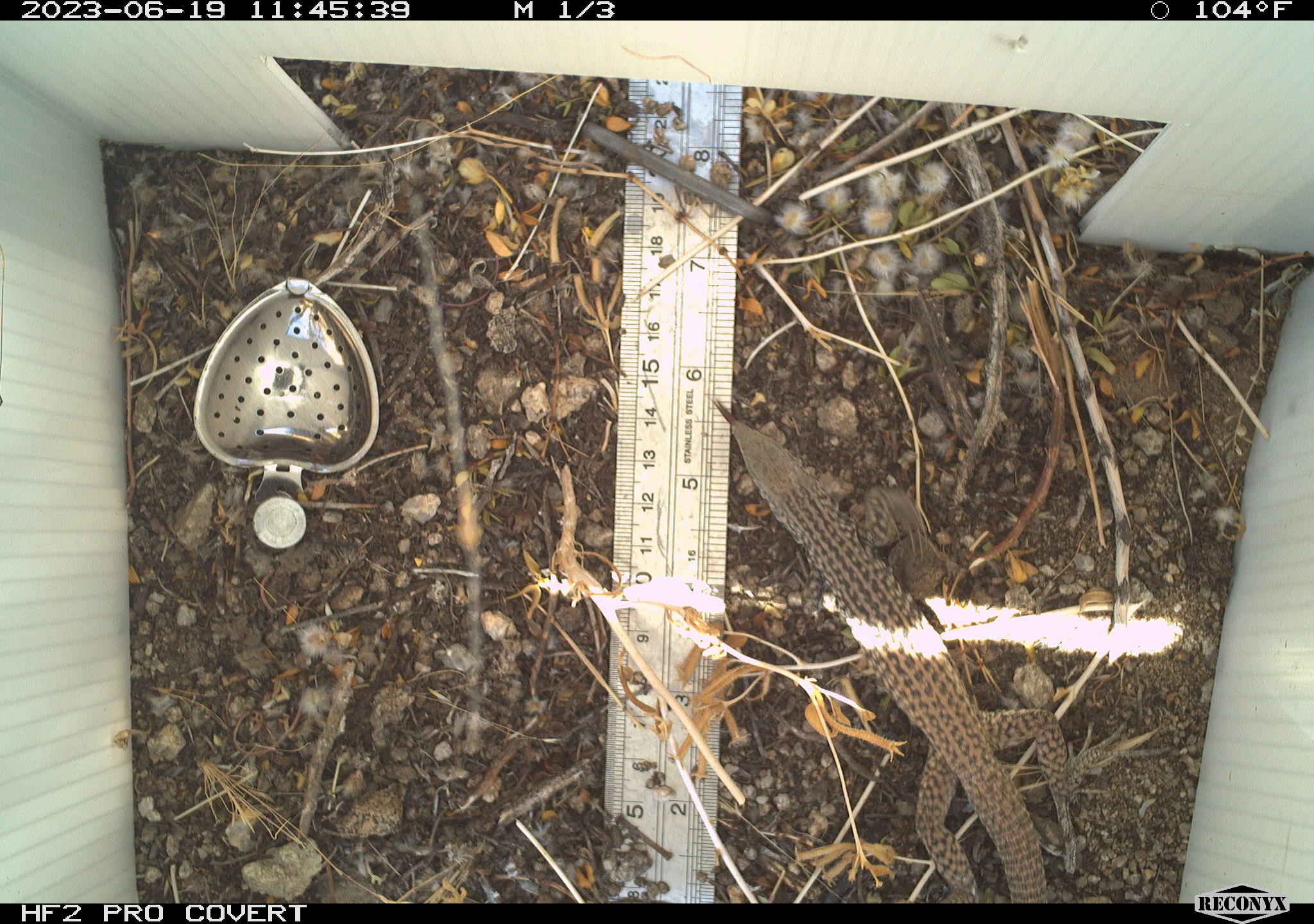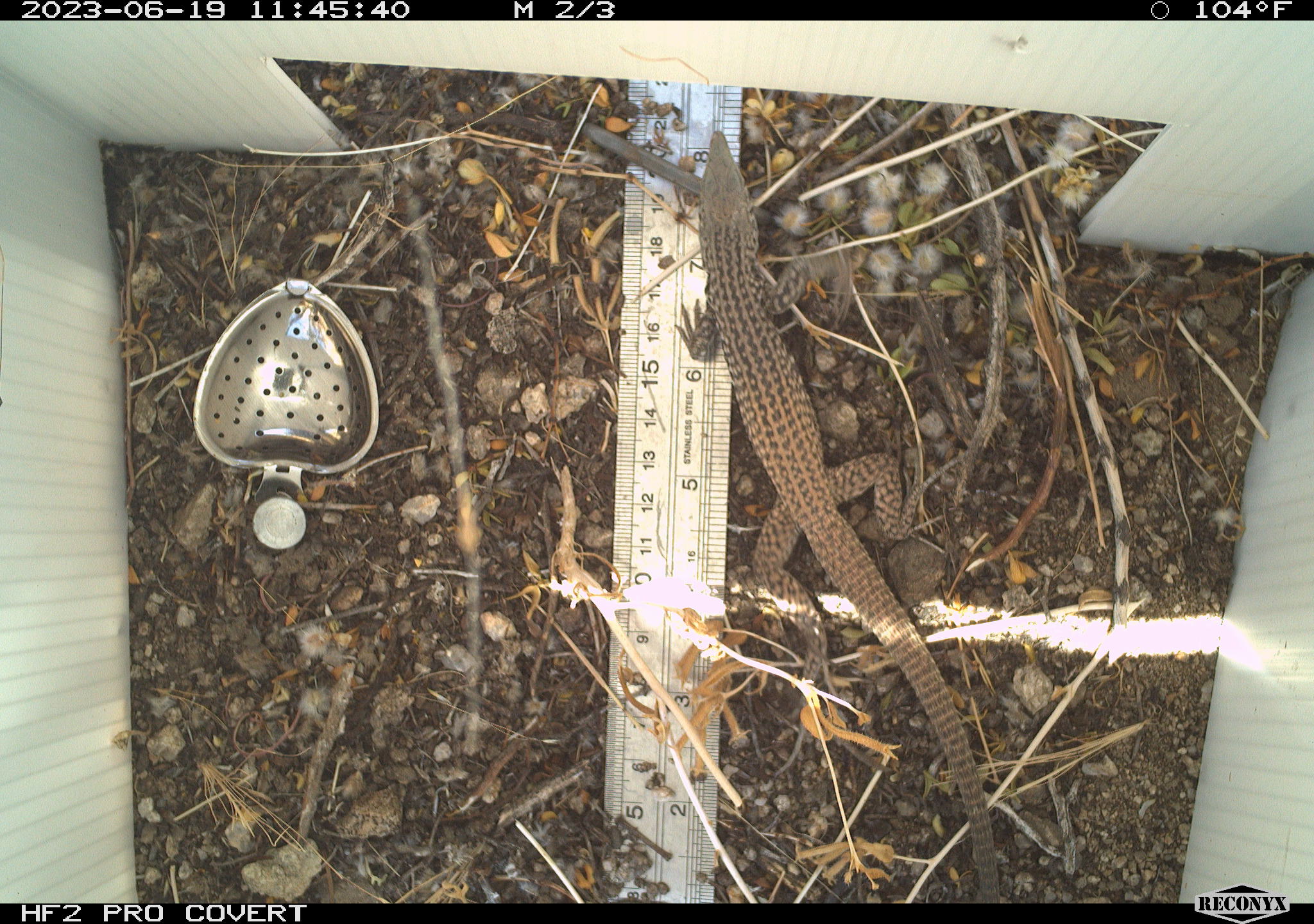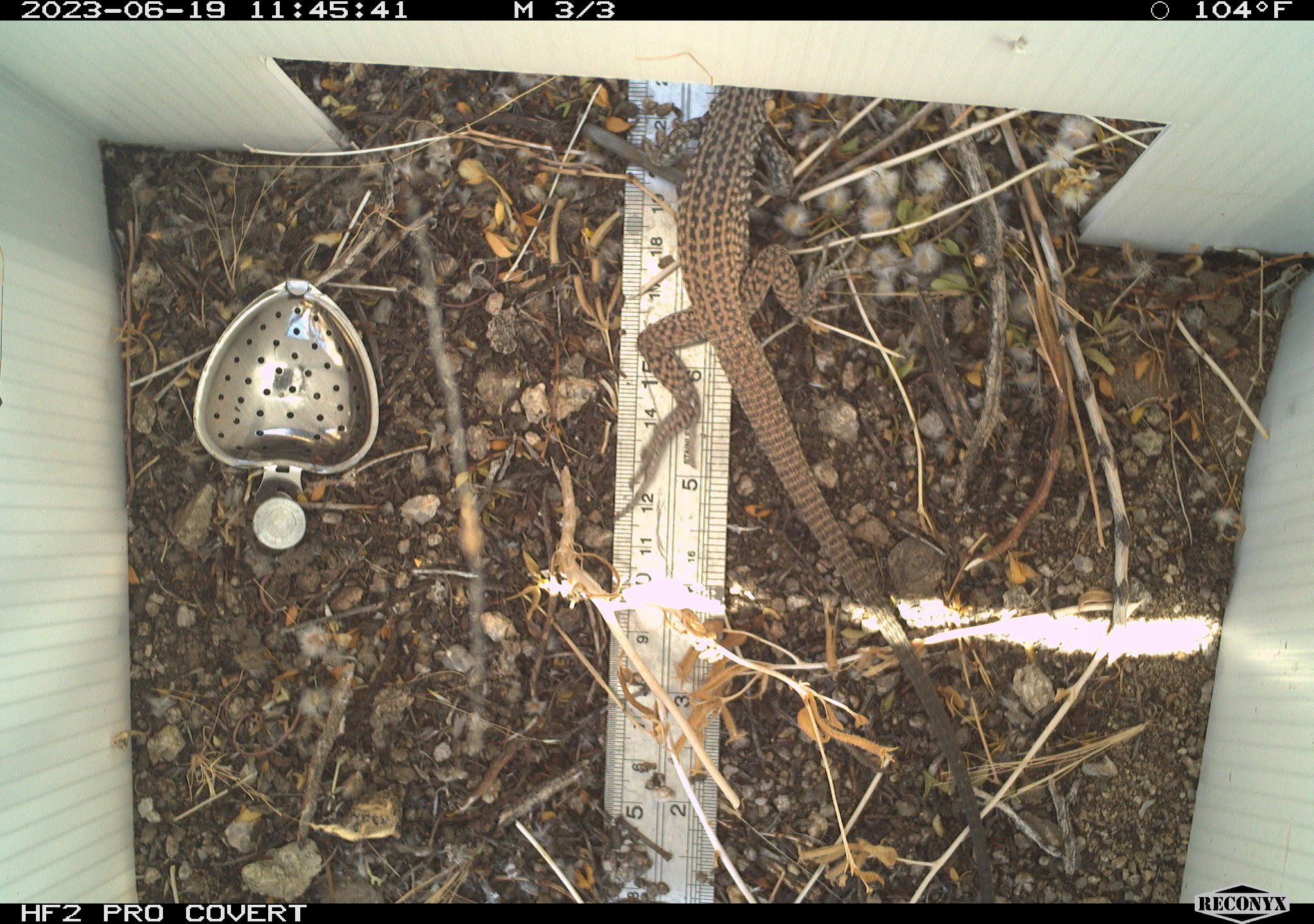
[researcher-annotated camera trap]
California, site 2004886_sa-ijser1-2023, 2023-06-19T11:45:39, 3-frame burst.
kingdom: Animalia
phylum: Chordata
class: Reptilia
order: Squamata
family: Teiidae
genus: Aspidoscelis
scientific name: Aspidoscelis tigris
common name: western whiptail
Western whiptail (Aspidoscelis tigris).